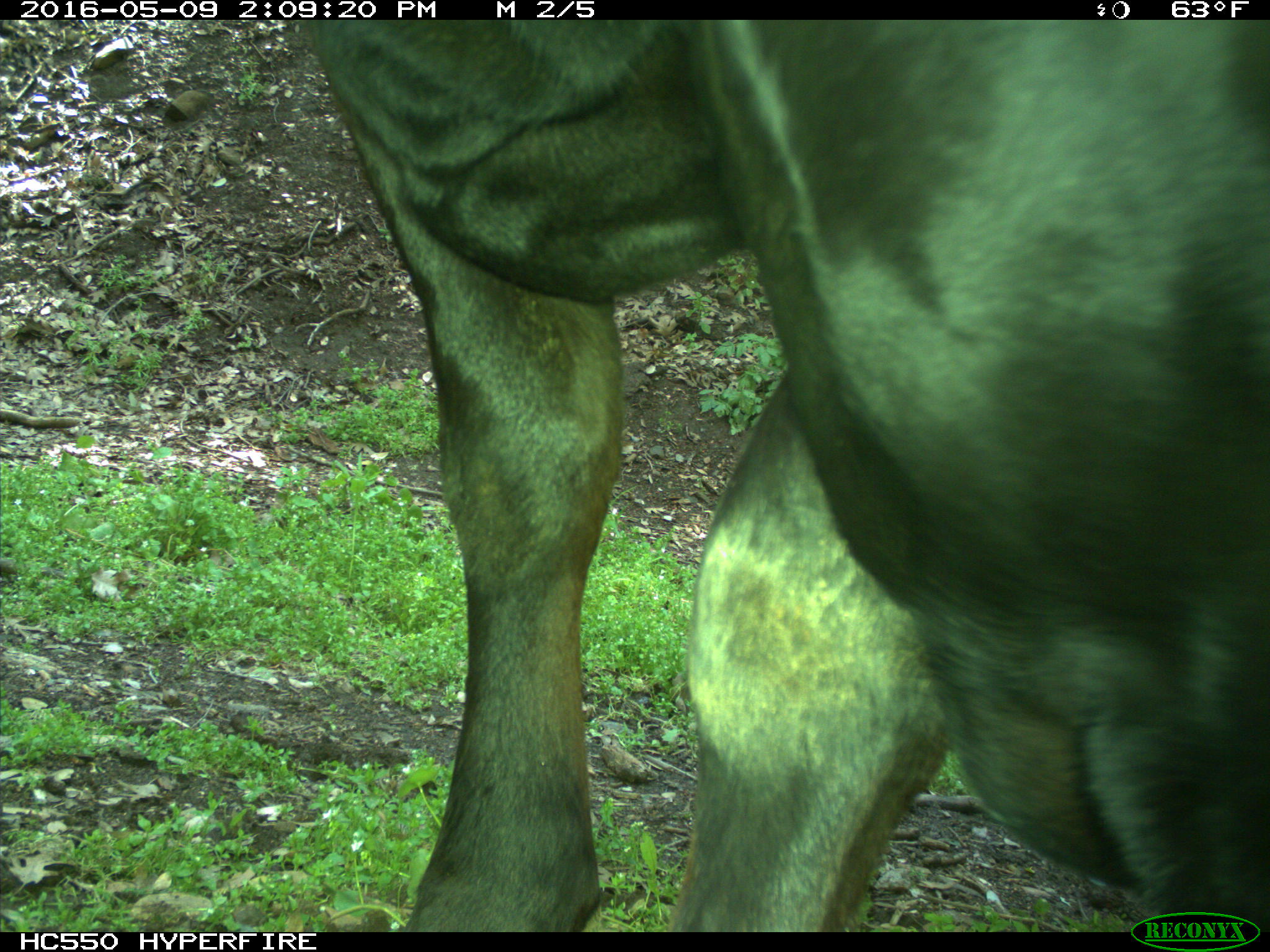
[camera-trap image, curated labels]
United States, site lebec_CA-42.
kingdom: Animalia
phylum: Chordata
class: Mammalia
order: Artiodactyla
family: Bovidae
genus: Bos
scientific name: Bos taurus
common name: domestic cow